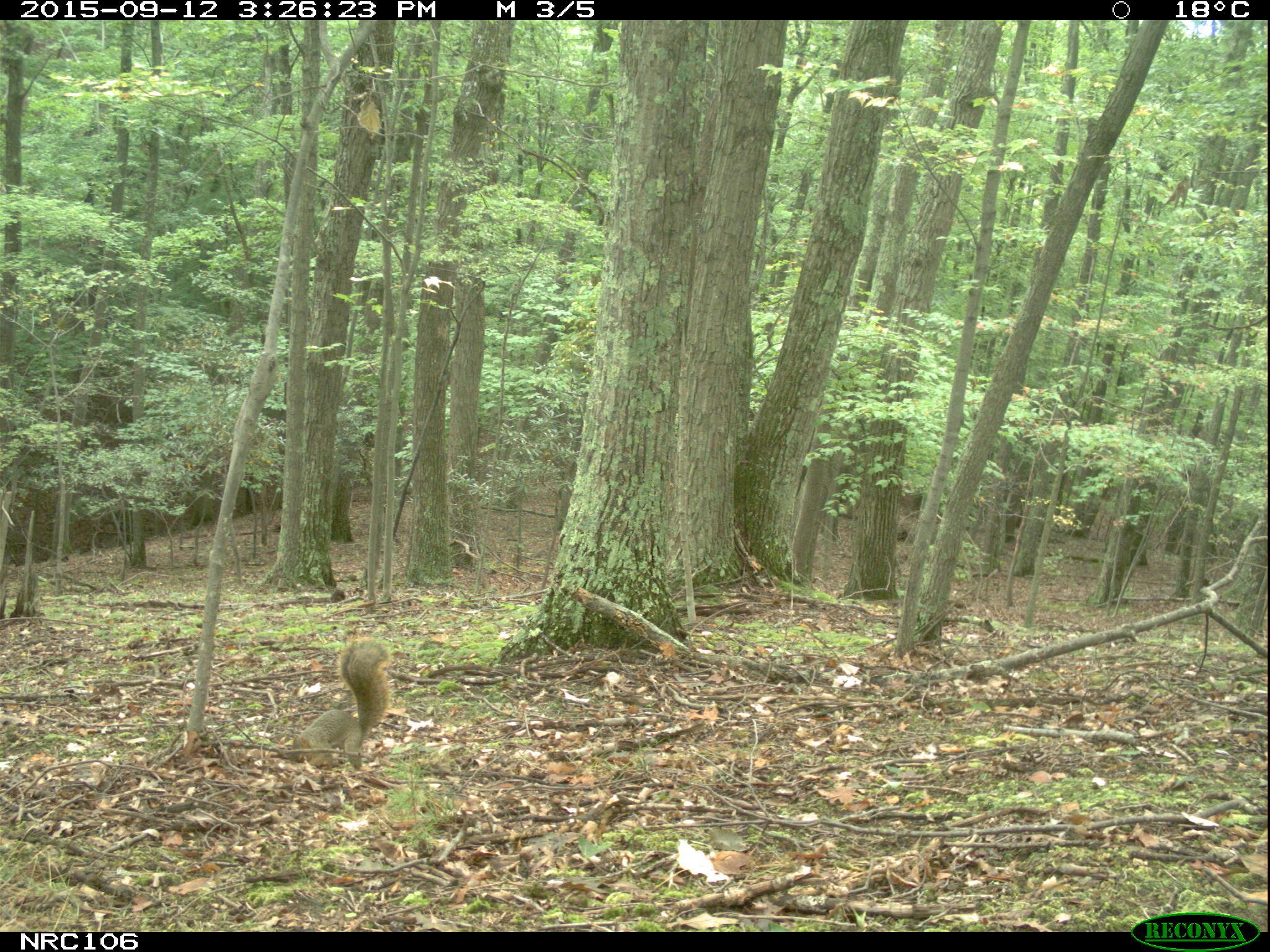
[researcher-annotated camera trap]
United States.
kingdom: Animalia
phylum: Chordata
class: Mammalia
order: Rodentia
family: Sciuridae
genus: Sciurus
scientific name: Sciurus niger cinereus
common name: eastern fox squirrel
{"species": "Eastern Fox Squirrel (Sciurus niger cinereus)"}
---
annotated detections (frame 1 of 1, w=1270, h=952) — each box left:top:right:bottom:
Eastern Fox Squirrel: 275:636:395:780